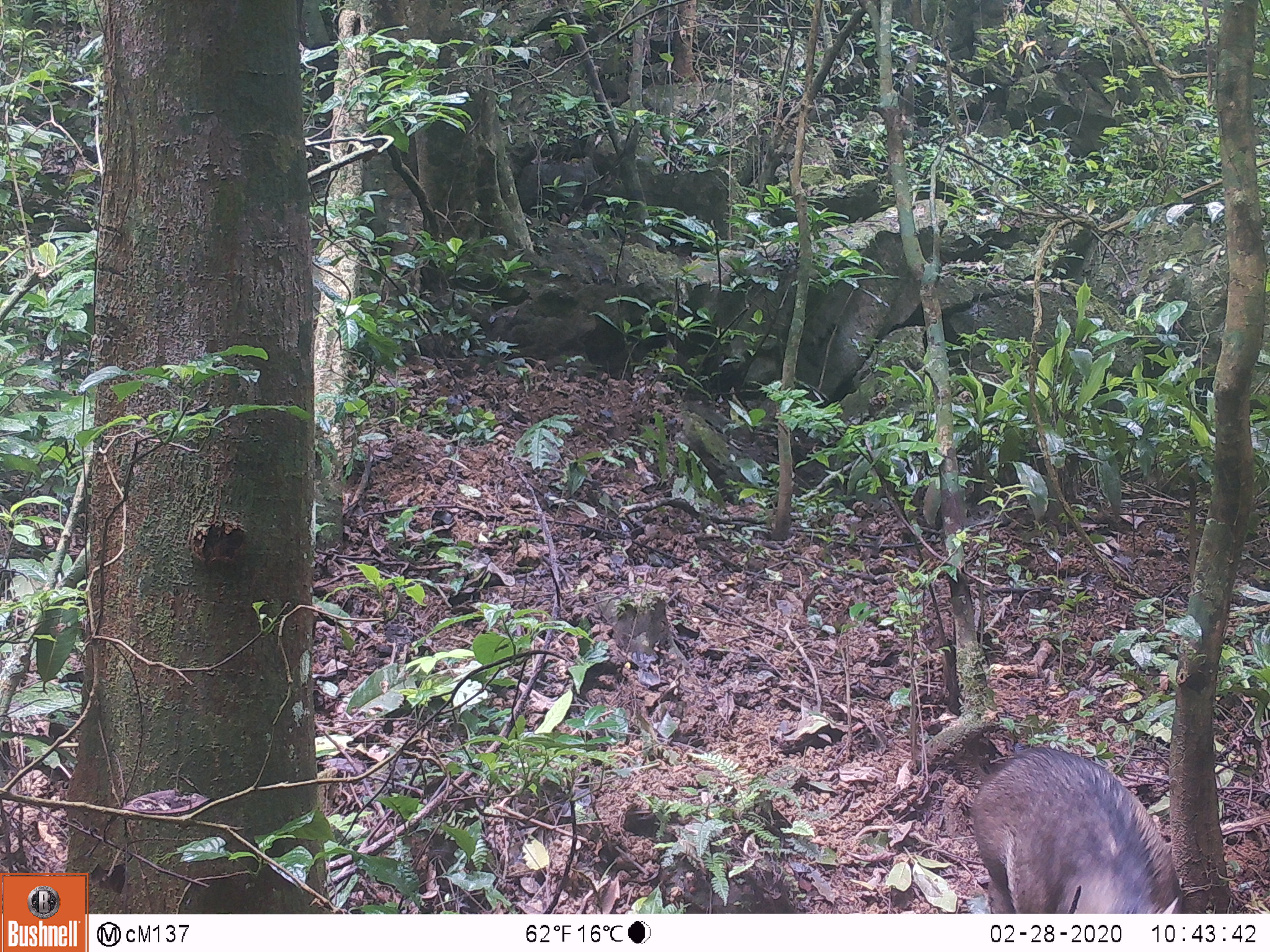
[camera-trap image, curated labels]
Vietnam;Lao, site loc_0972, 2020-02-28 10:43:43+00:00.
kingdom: Animalia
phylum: Chordata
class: Mammalia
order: Artiodactyla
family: Suidae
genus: Sus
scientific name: Sus scrofa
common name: eurasian wild pig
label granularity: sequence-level